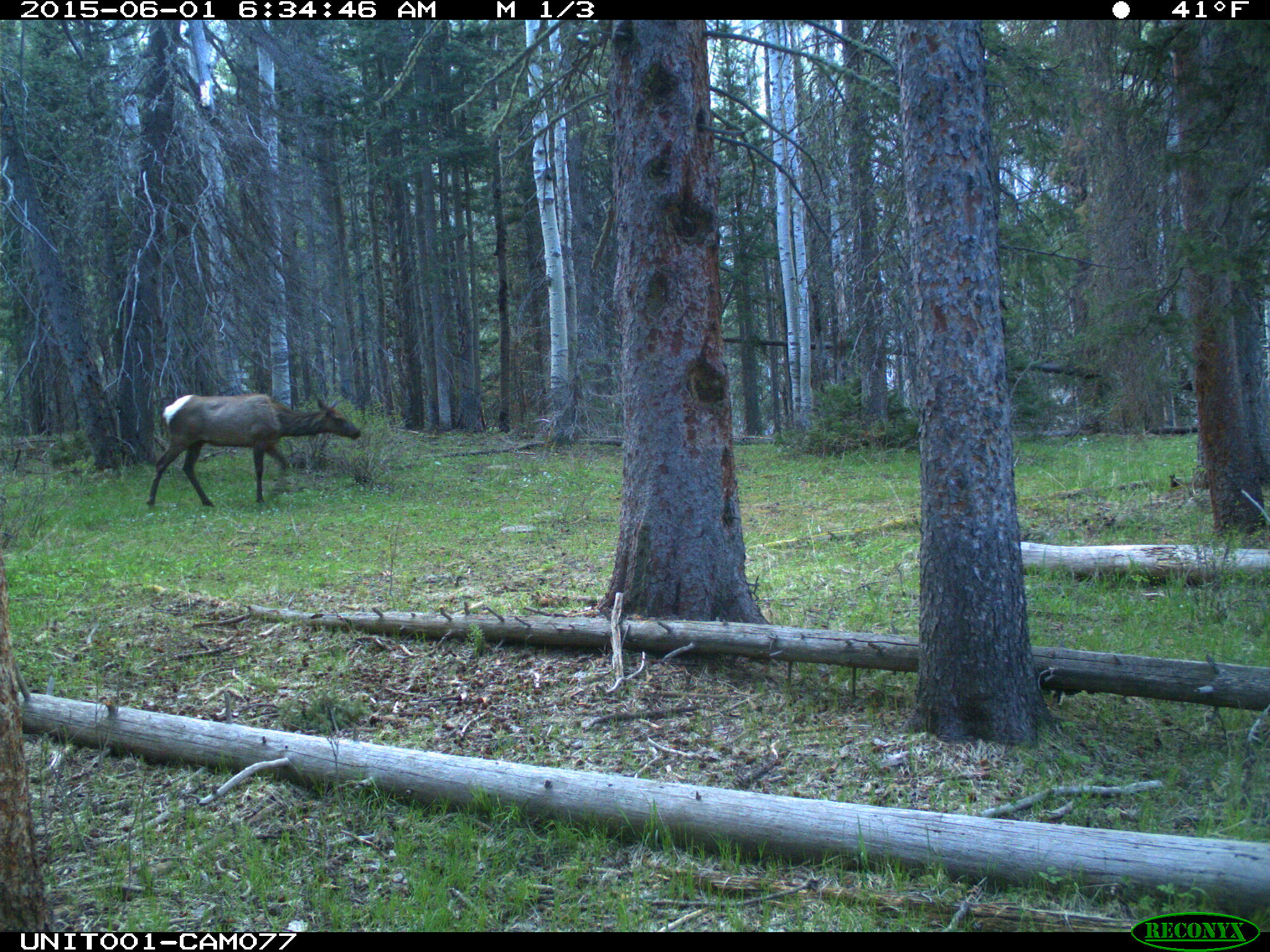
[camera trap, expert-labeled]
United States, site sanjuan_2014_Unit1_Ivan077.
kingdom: Animalia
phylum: Chordata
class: Mammalia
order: Artiodactyla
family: Cervidae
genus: Cervus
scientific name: Cervus elaphus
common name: red deer